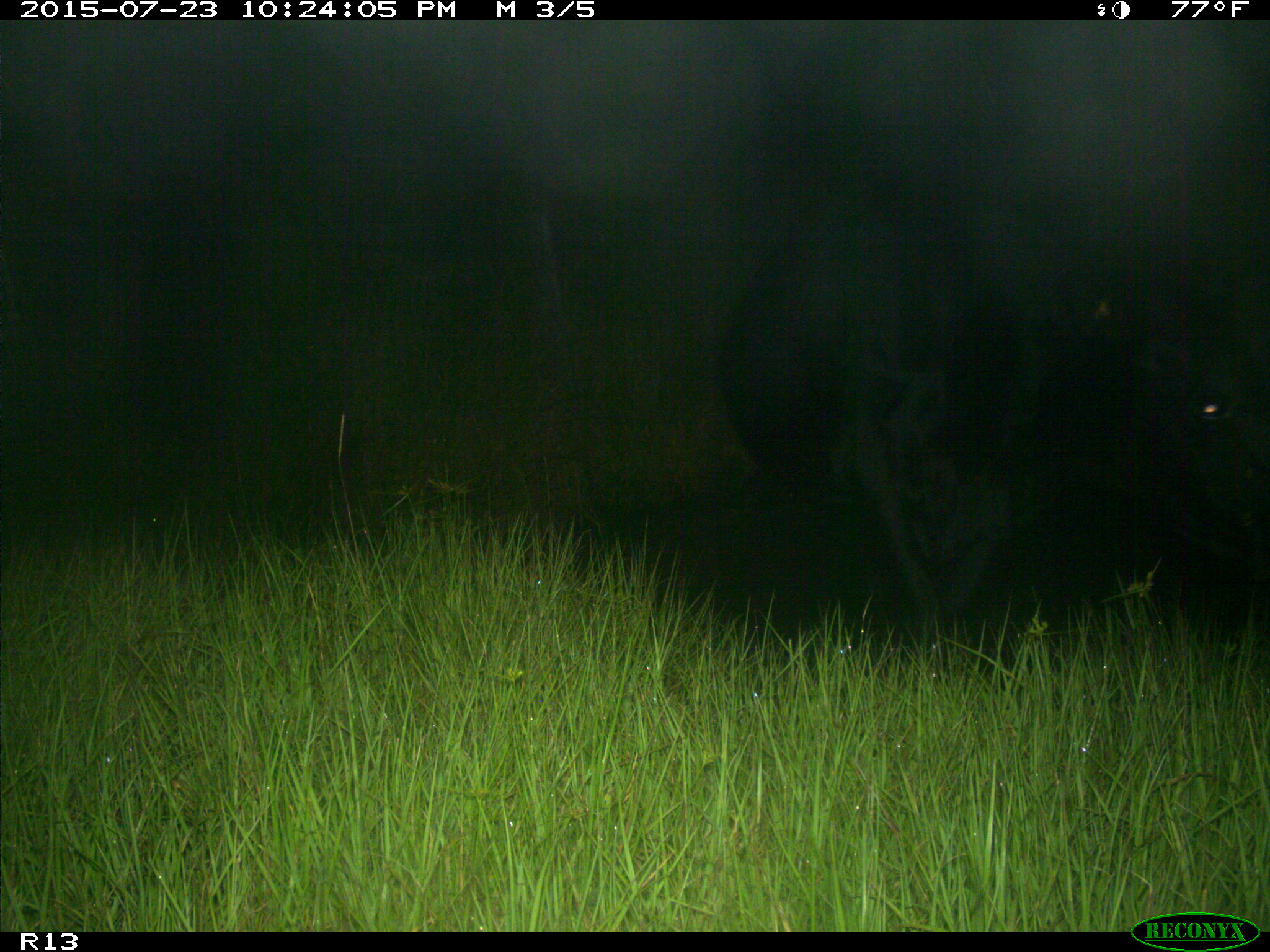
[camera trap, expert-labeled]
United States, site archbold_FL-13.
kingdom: Animalia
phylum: Chordata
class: Mammalia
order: Artiodactyla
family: Bovidae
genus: Bos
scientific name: Bos taurus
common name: domestic cow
Bos taurus (domestic cow).